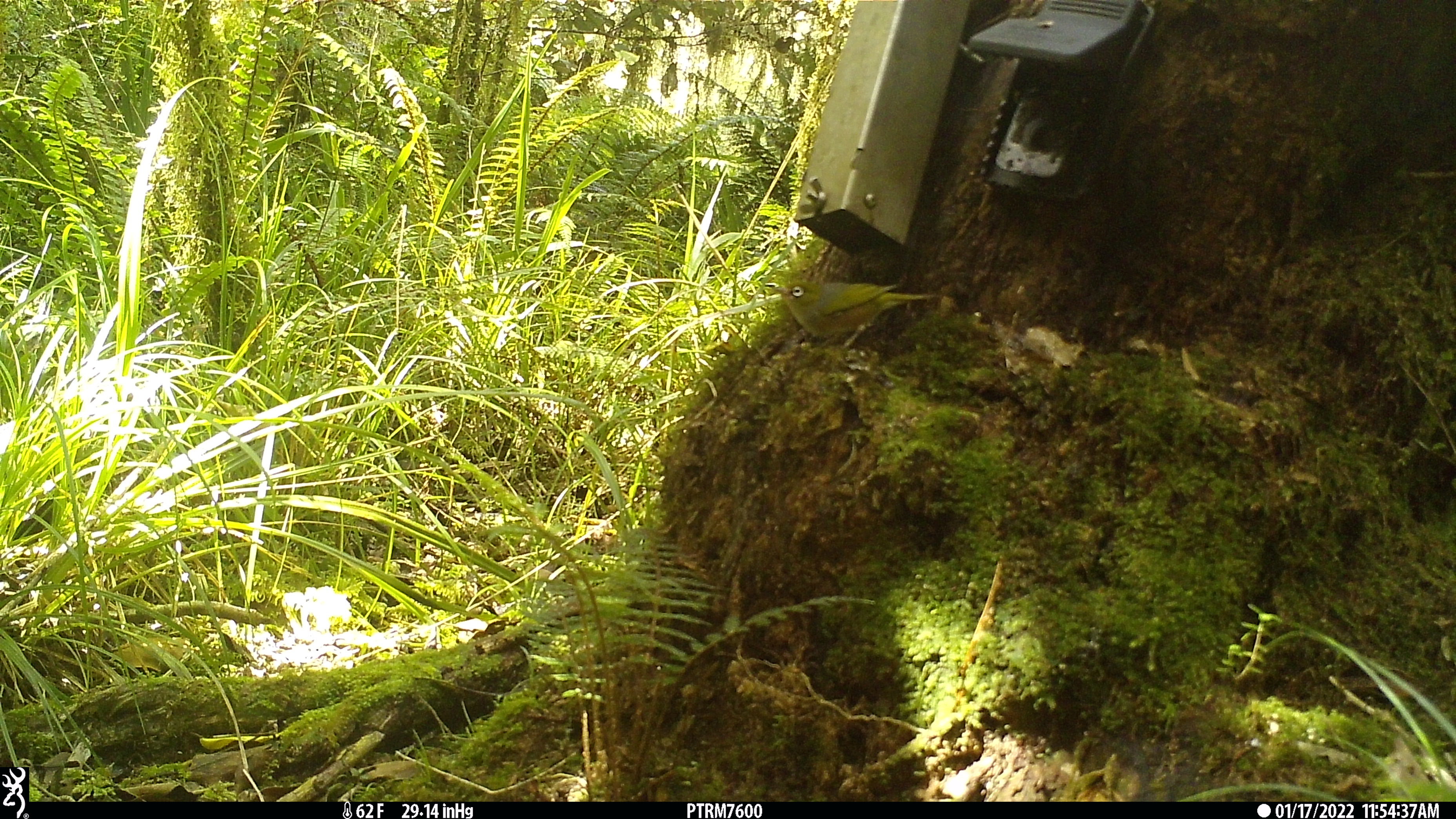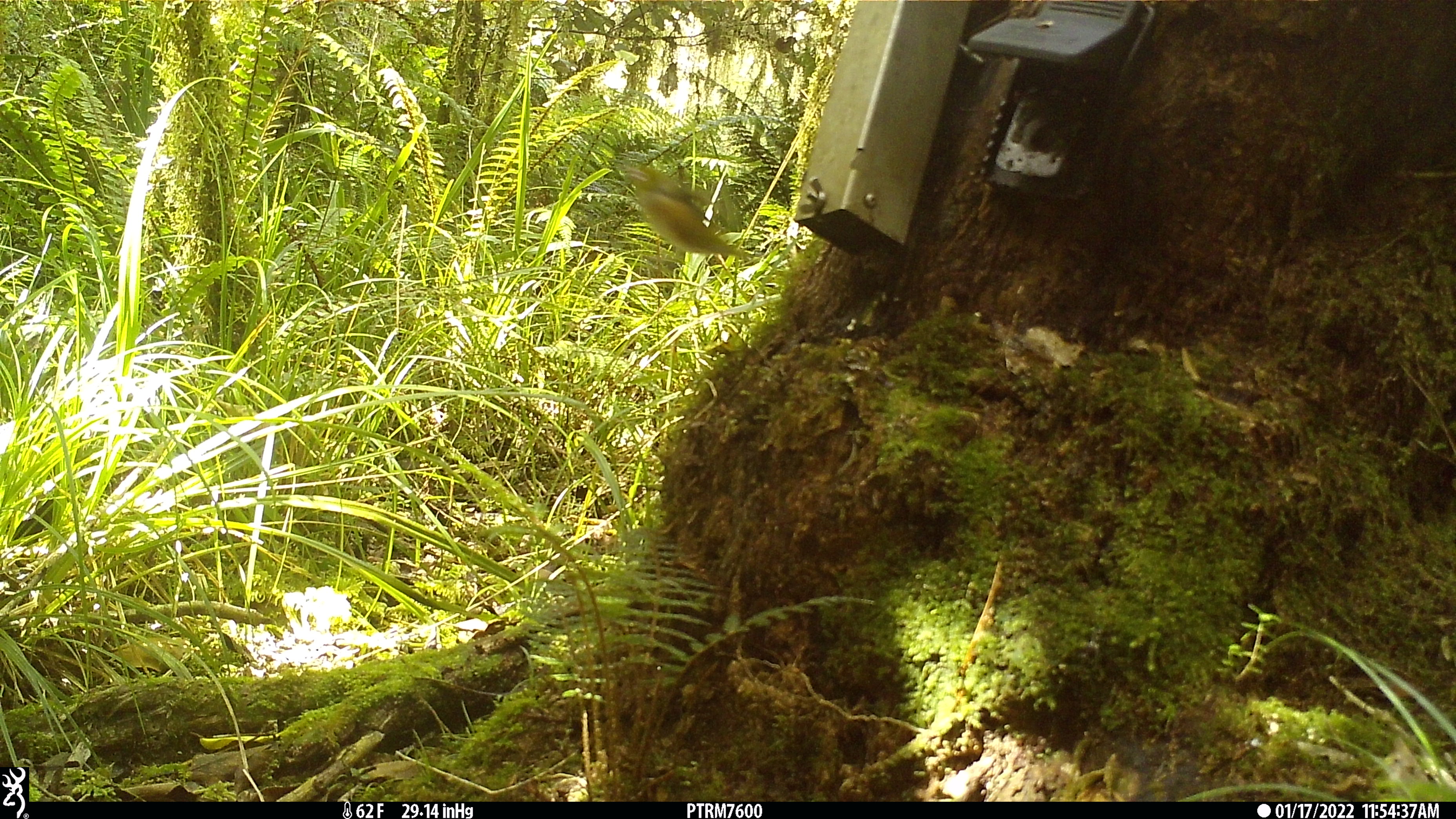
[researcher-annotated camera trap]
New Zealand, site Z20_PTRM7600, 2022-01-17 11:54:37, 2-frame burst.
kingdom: Animalia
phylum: Chordata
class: Aves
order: Passeriformes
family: Zosteropidae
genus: Zosterops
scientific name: Zosterops lateralis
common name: silvereye